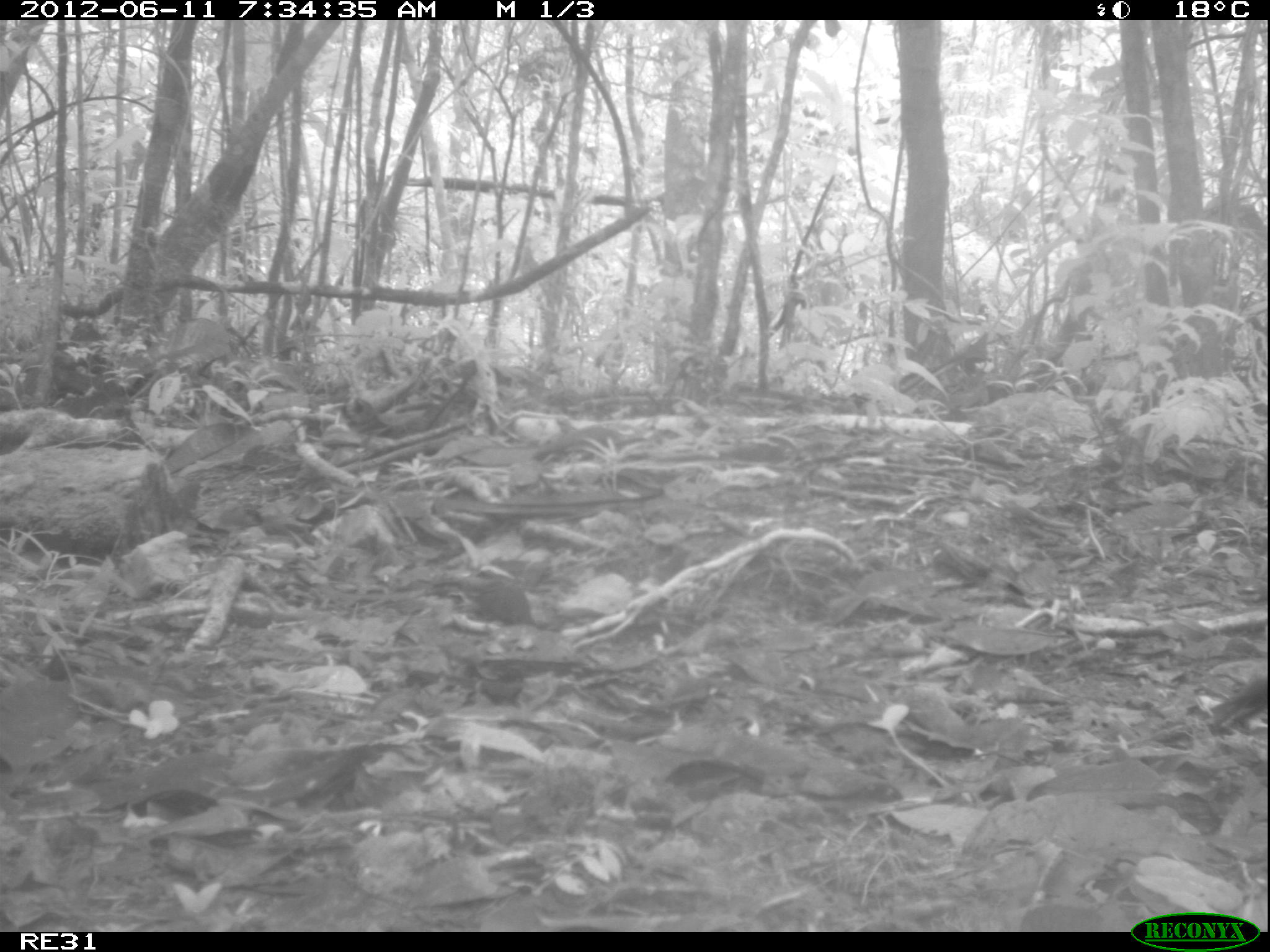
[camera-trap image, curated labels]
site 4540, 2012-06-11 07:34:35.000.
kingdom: Animalia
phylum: Chordata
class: Aves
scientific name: Aves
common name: bird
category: unknown bird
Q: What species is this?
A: Unknown bird (bird) (Aves).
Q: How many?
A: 1.